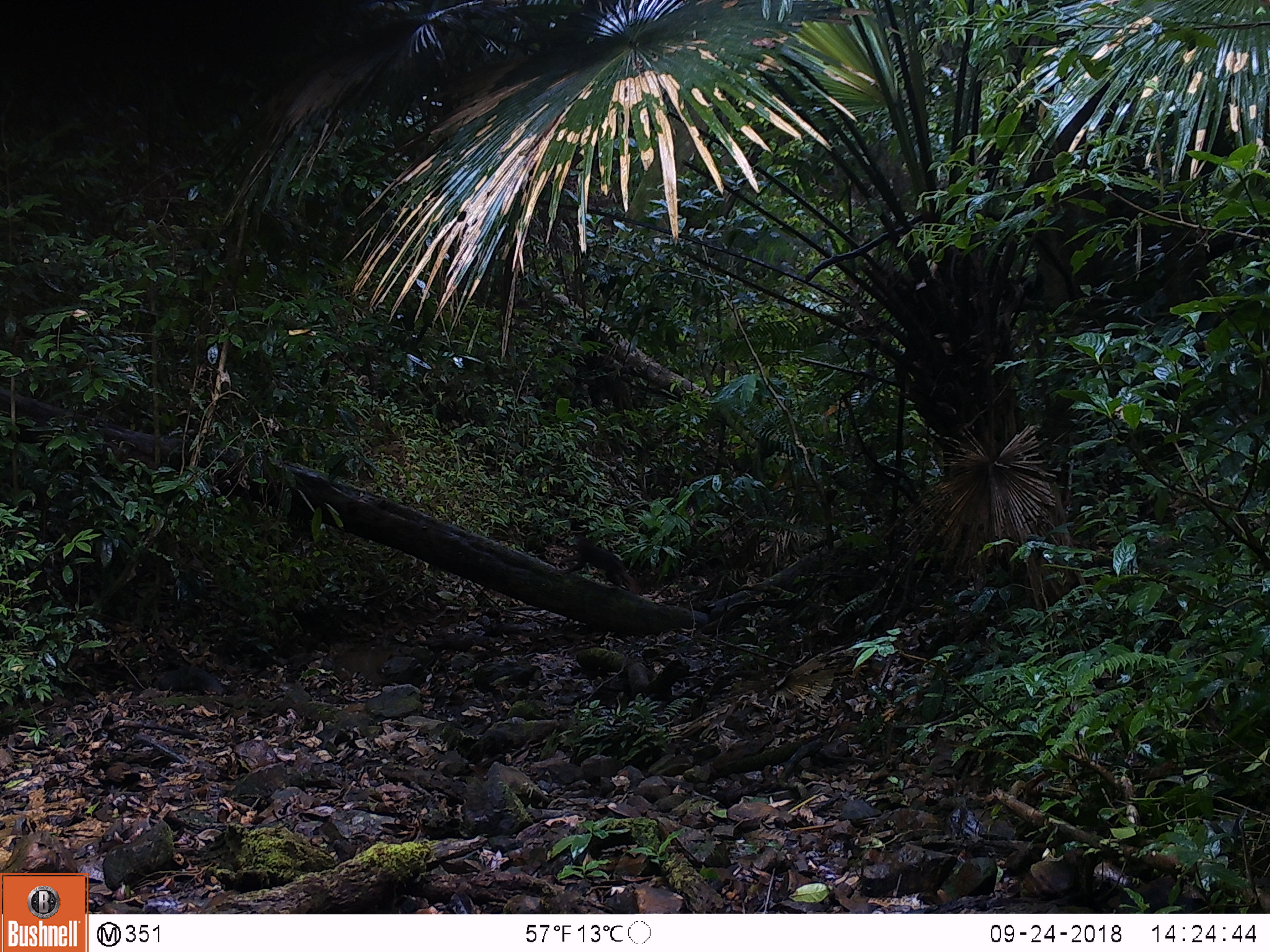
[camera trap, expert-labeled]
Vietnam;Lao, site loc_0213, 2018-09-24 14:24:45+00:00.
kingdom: Animalia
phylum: Chordata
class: Mammalia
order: Primates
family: Cercopithecidae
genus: Macaca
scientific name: Macaca arctoides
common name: stump-tailed macaque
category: stump tailed macaque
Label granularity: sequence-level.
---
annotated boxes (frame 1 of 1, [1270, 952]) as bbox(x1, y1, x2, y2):
stump tailed macaque: bbox(554, 533, 641, 594)